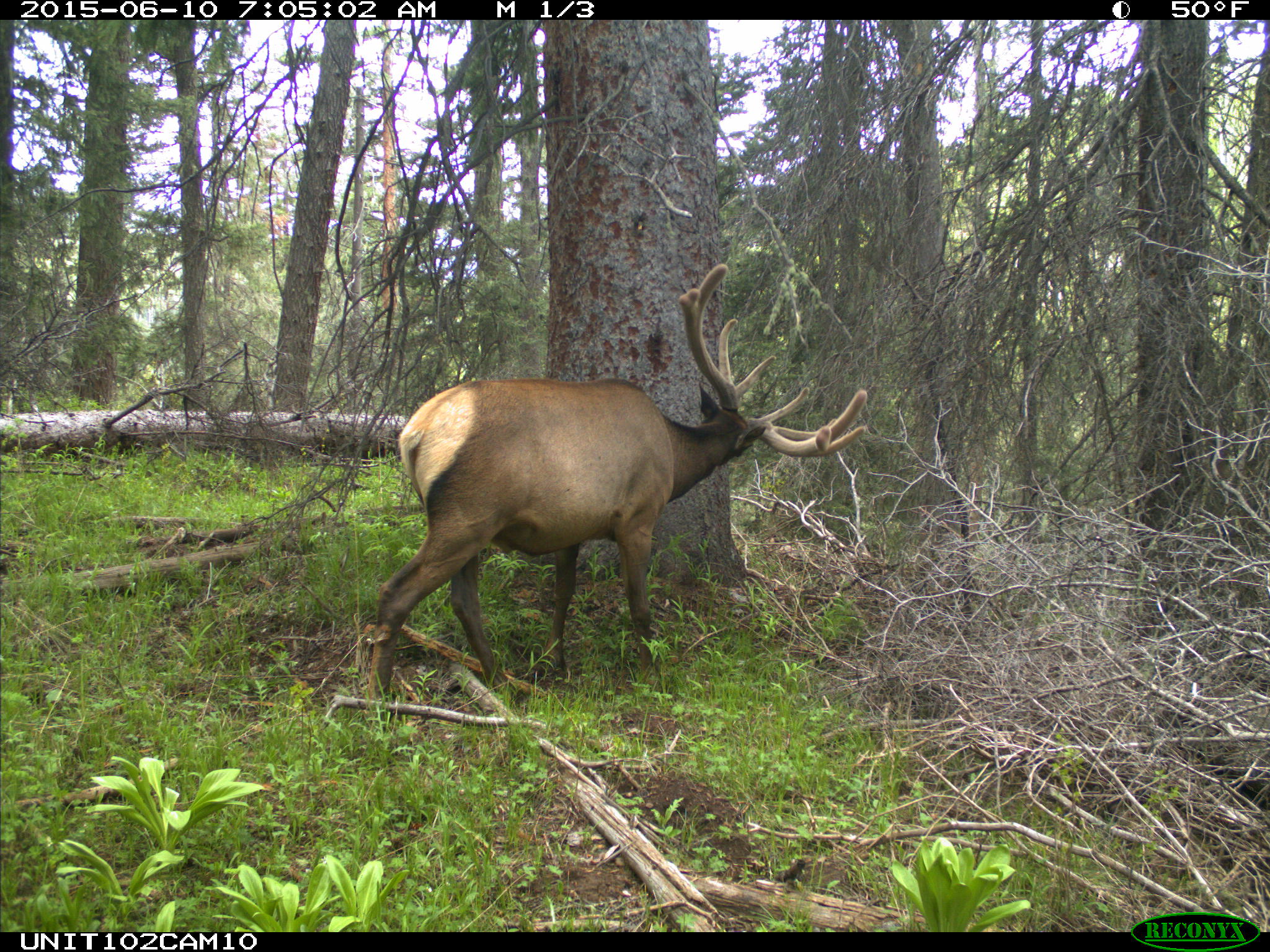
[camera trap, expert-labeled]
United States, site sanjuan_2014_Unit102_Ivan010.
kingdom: Animalia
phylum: Chordata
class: Mammalia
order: Artiodactyla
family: Cervidae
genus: Cervus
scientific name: Cervus elaphus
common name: red deer